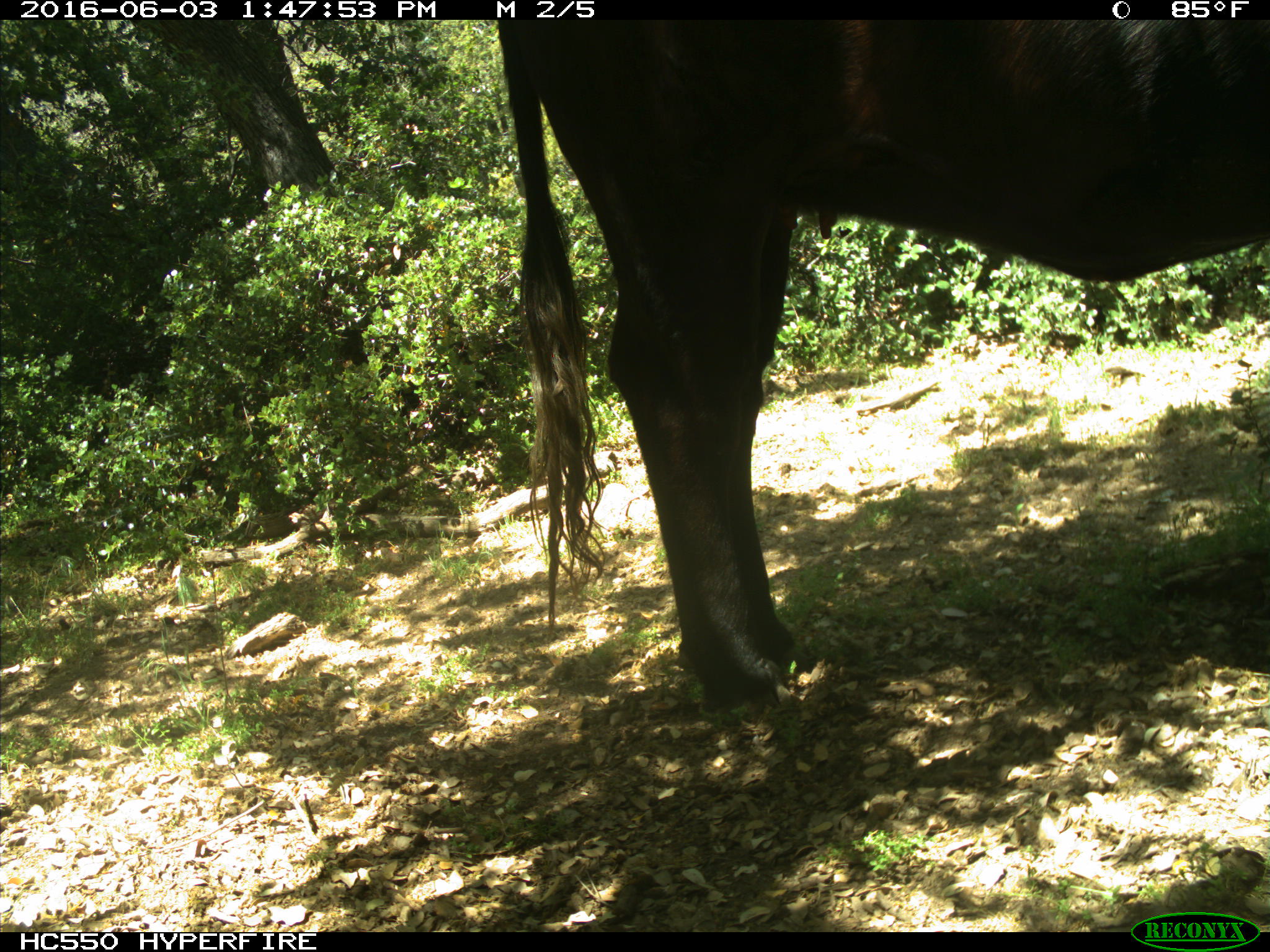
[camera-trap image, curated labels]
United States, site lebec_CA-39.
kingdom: Animalia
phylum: Chordata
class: Mammalia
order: Artiodactyla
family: Bovidae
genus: Bos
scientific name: Bos taurus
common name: domestic cow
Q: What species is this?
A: Bos taurus (domestic cow).